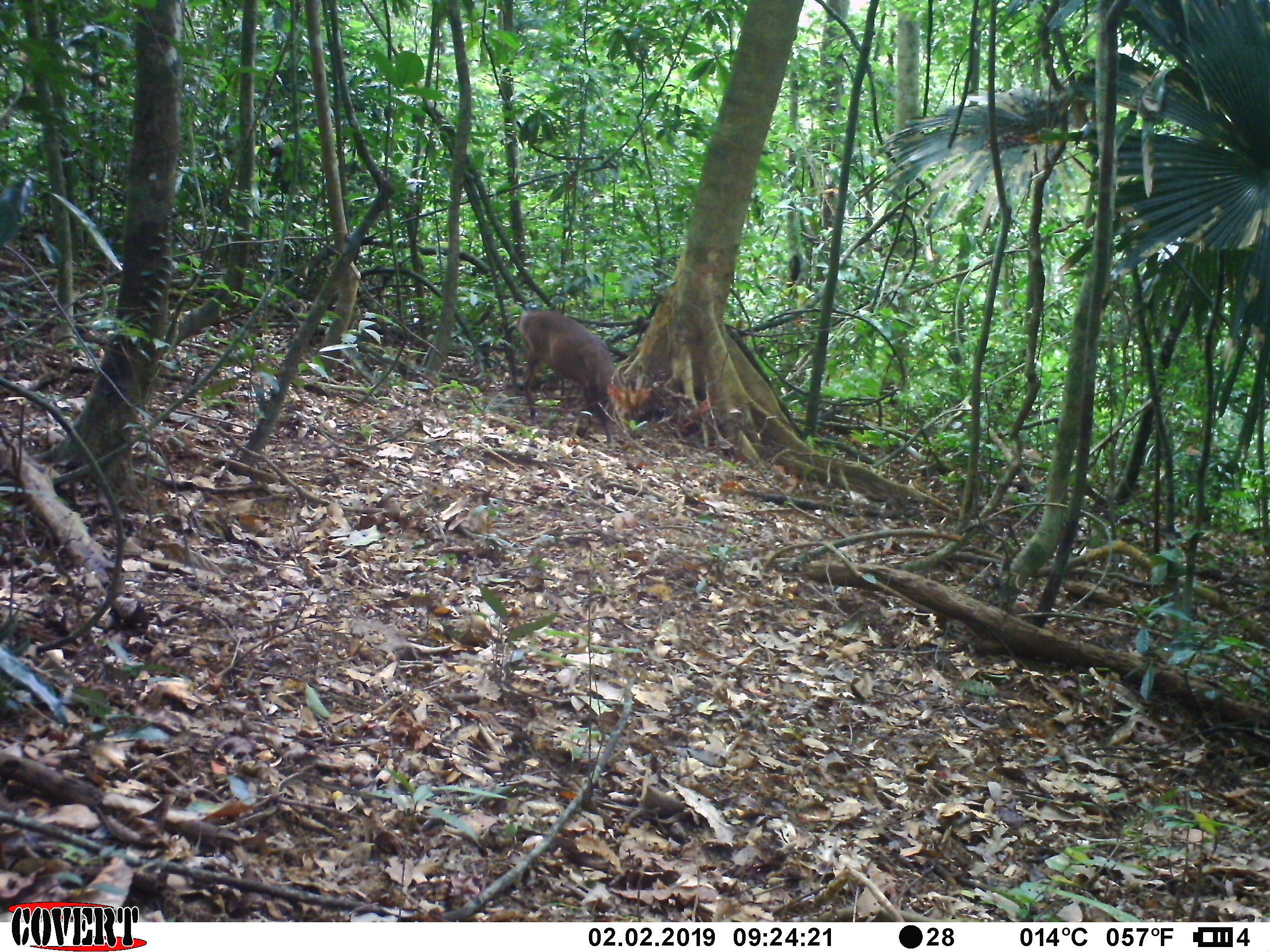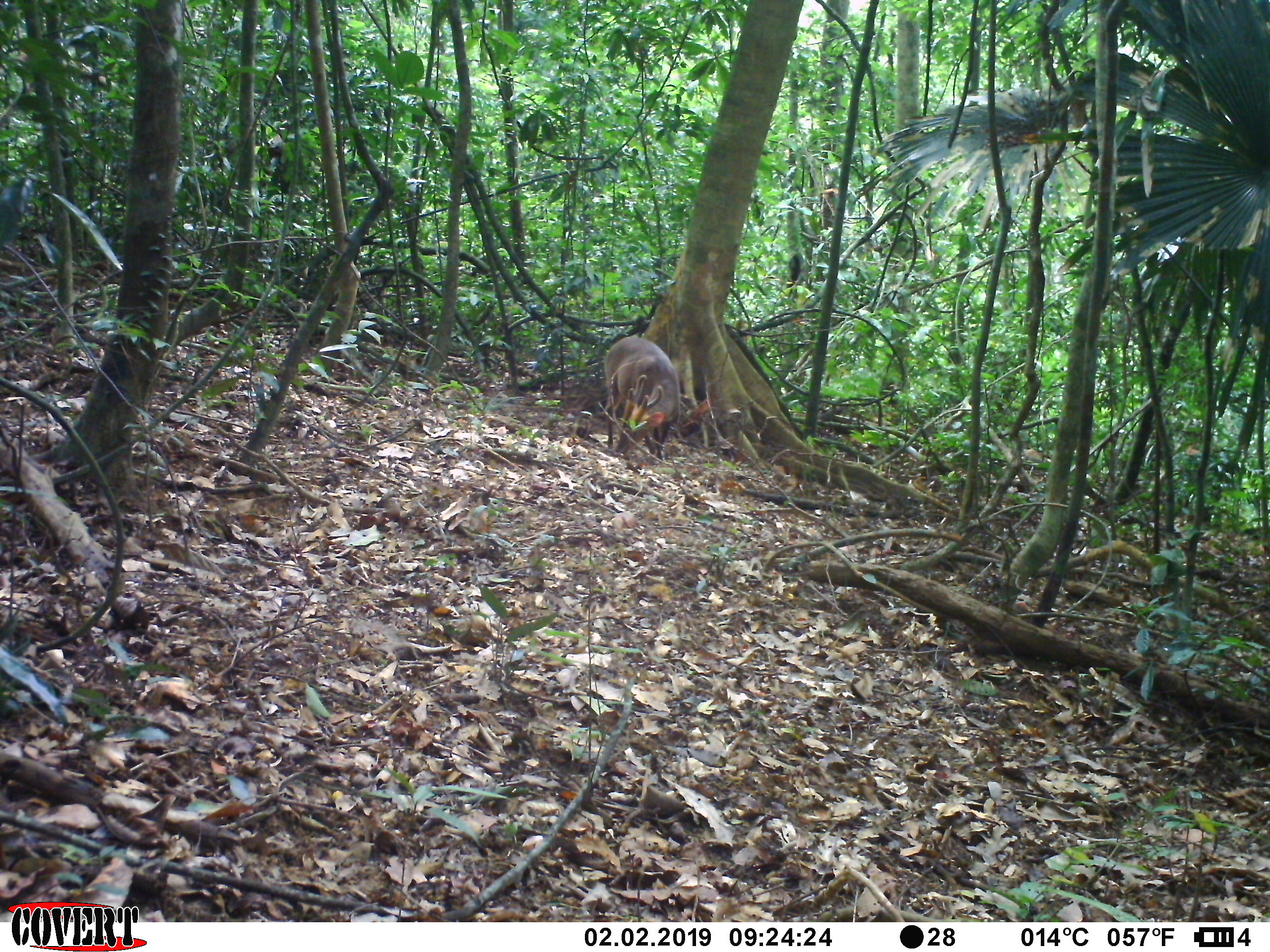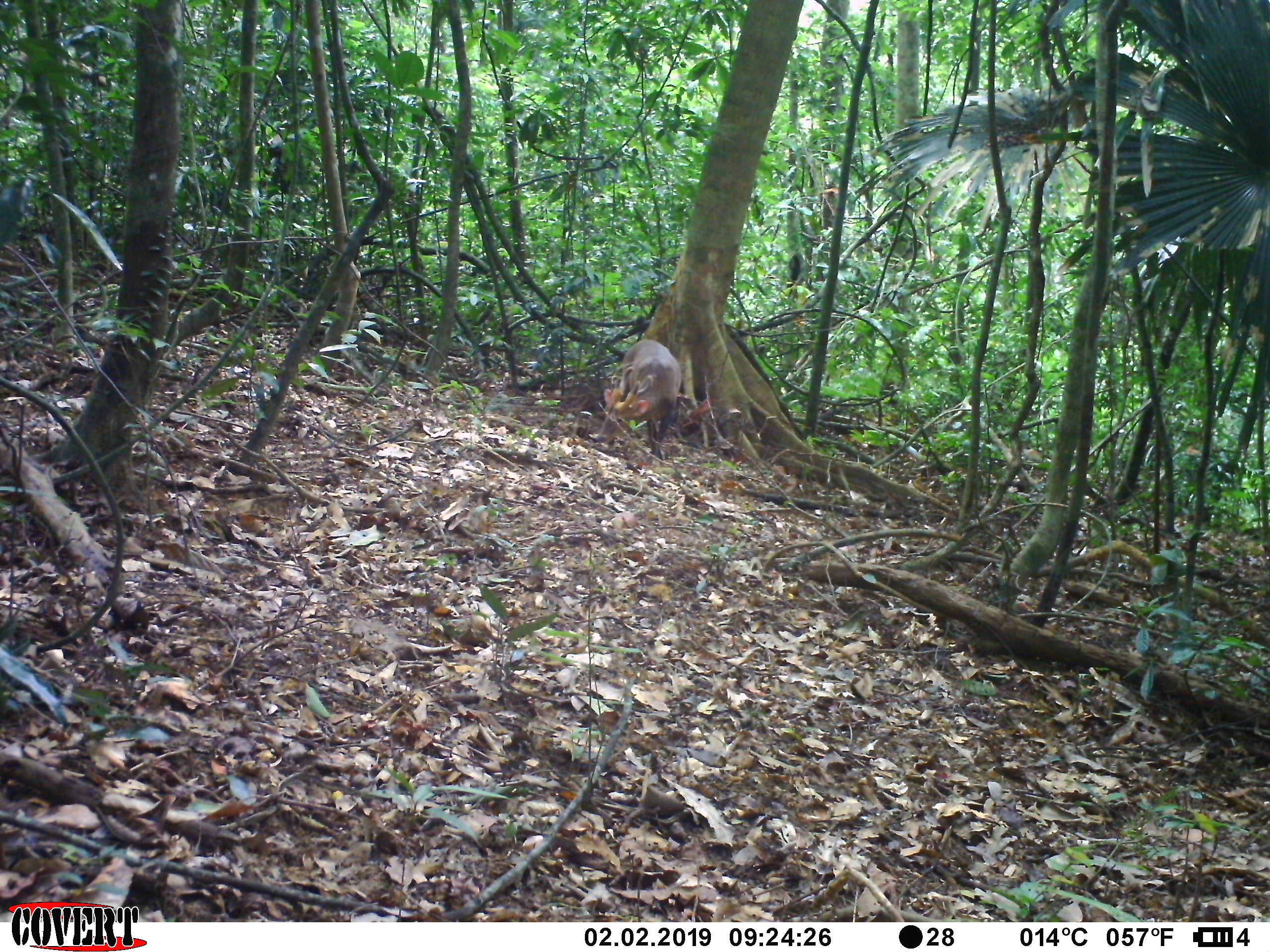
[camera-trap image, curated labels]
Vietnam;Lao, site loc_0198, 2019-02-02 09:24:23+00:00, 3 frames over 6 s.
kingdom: Animalia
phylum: Chordata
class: Mammalia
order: Artiodactyla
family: Cervidae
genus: Muntiacus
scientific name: Muntiacus vuquangensis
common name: large-antlered muntjac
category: large antlered muntjac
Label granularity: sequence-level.